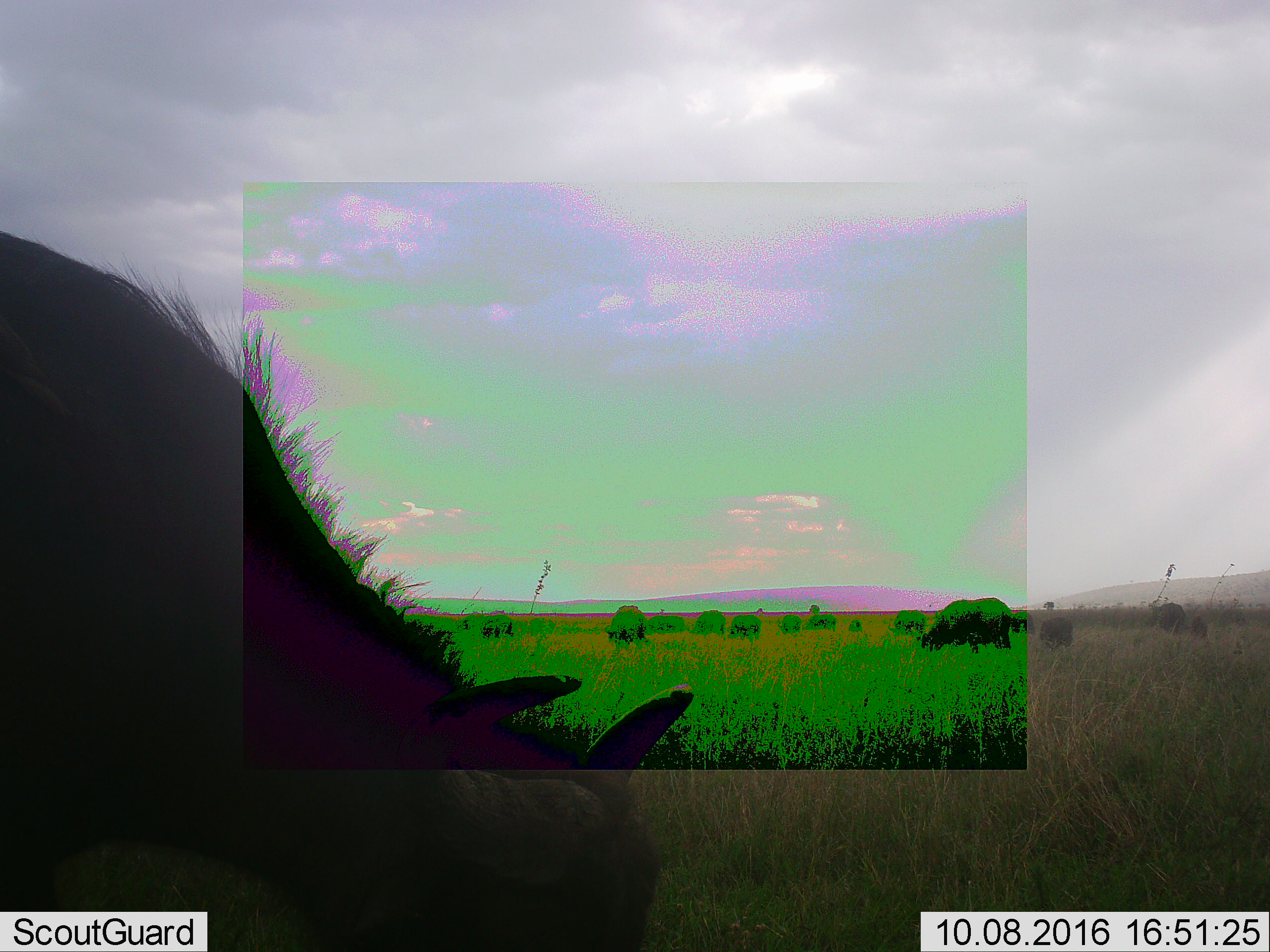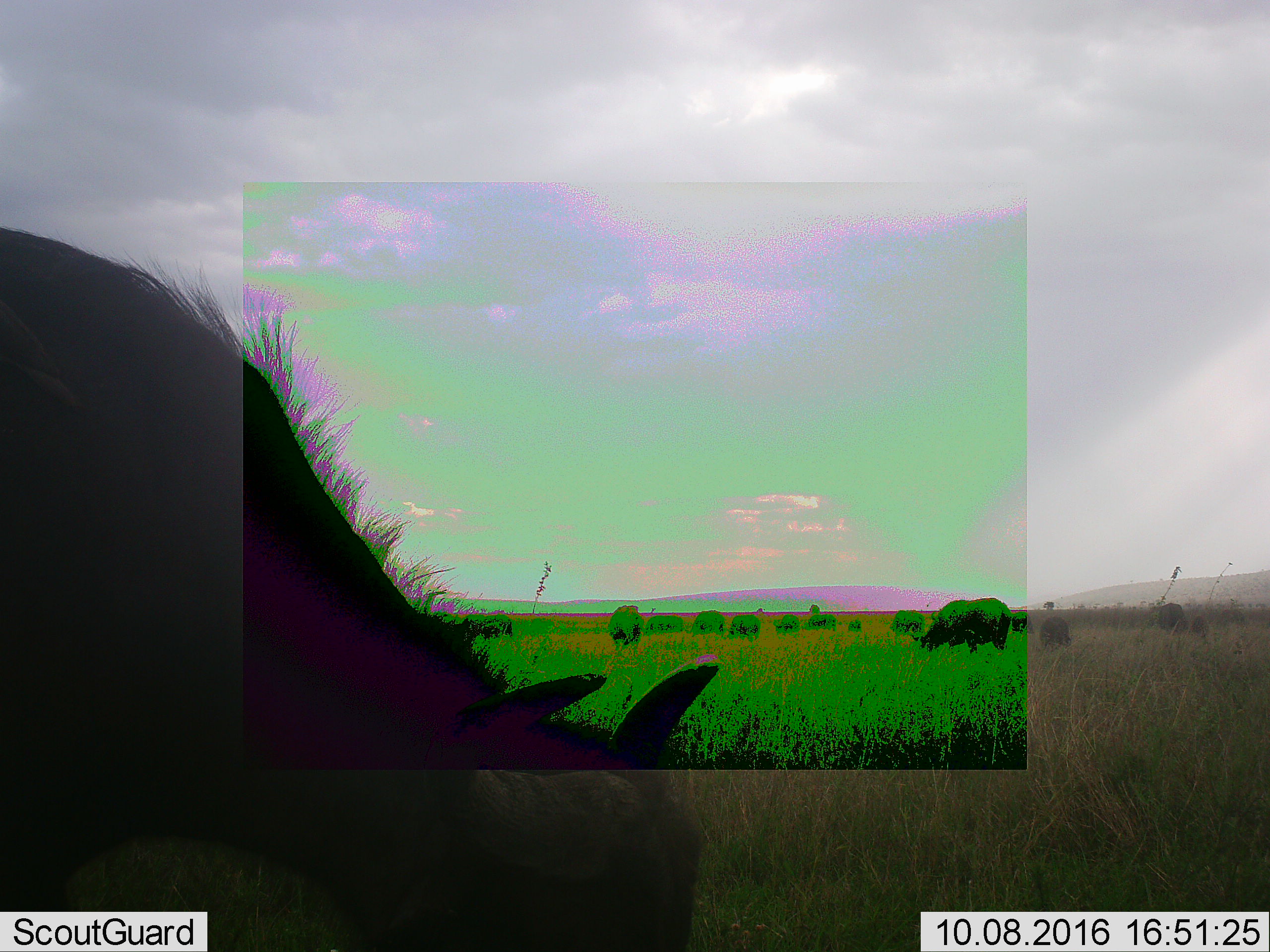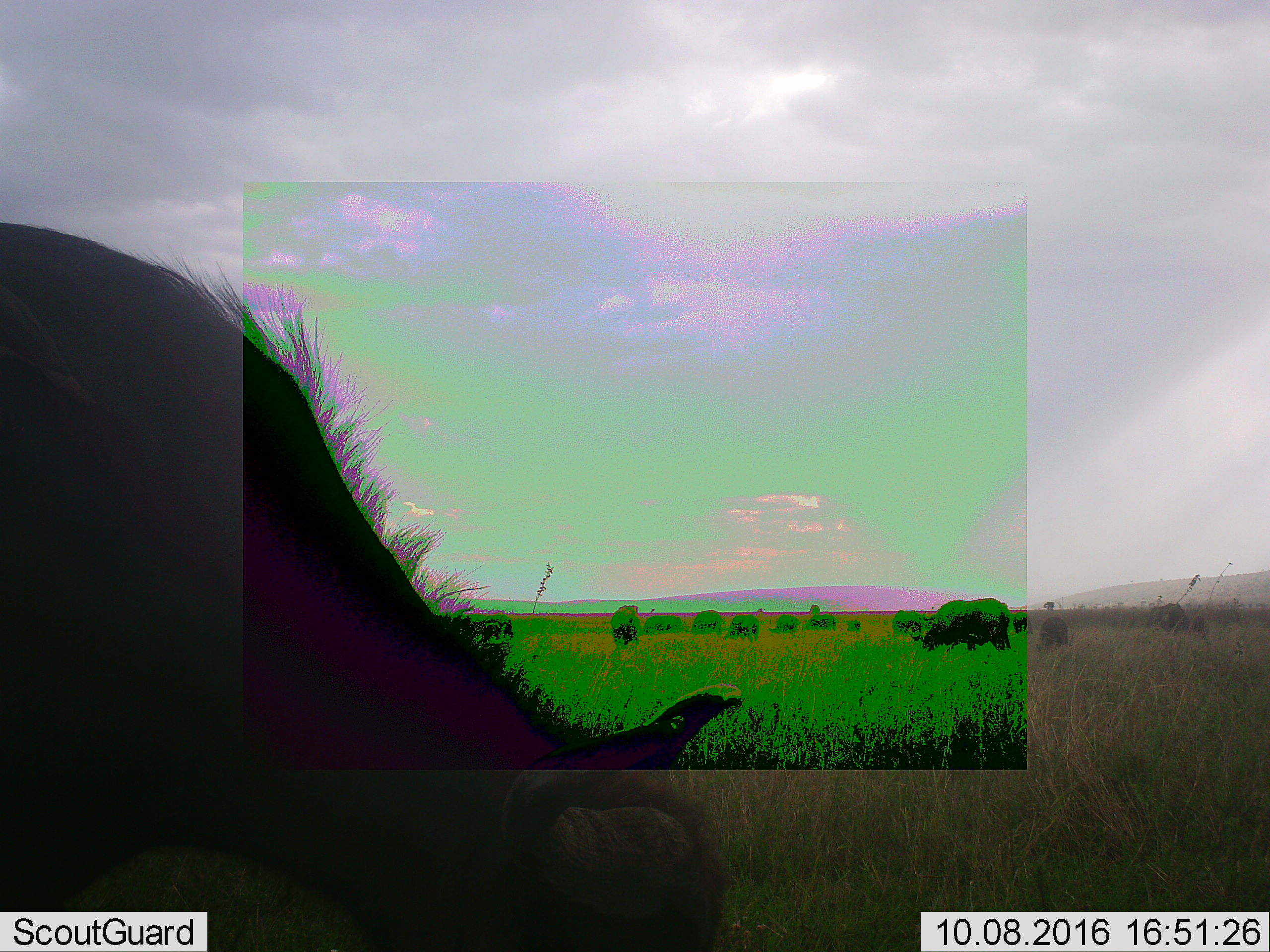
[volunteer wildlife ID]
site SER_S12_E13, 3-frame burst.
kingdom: Animalia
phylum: Chordata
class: Mammalia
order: Artiodactyla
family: Bovidae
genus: Syncerus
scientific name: Syncerus caffer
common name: african buffalo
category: buffalo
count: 11-50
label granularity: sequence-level